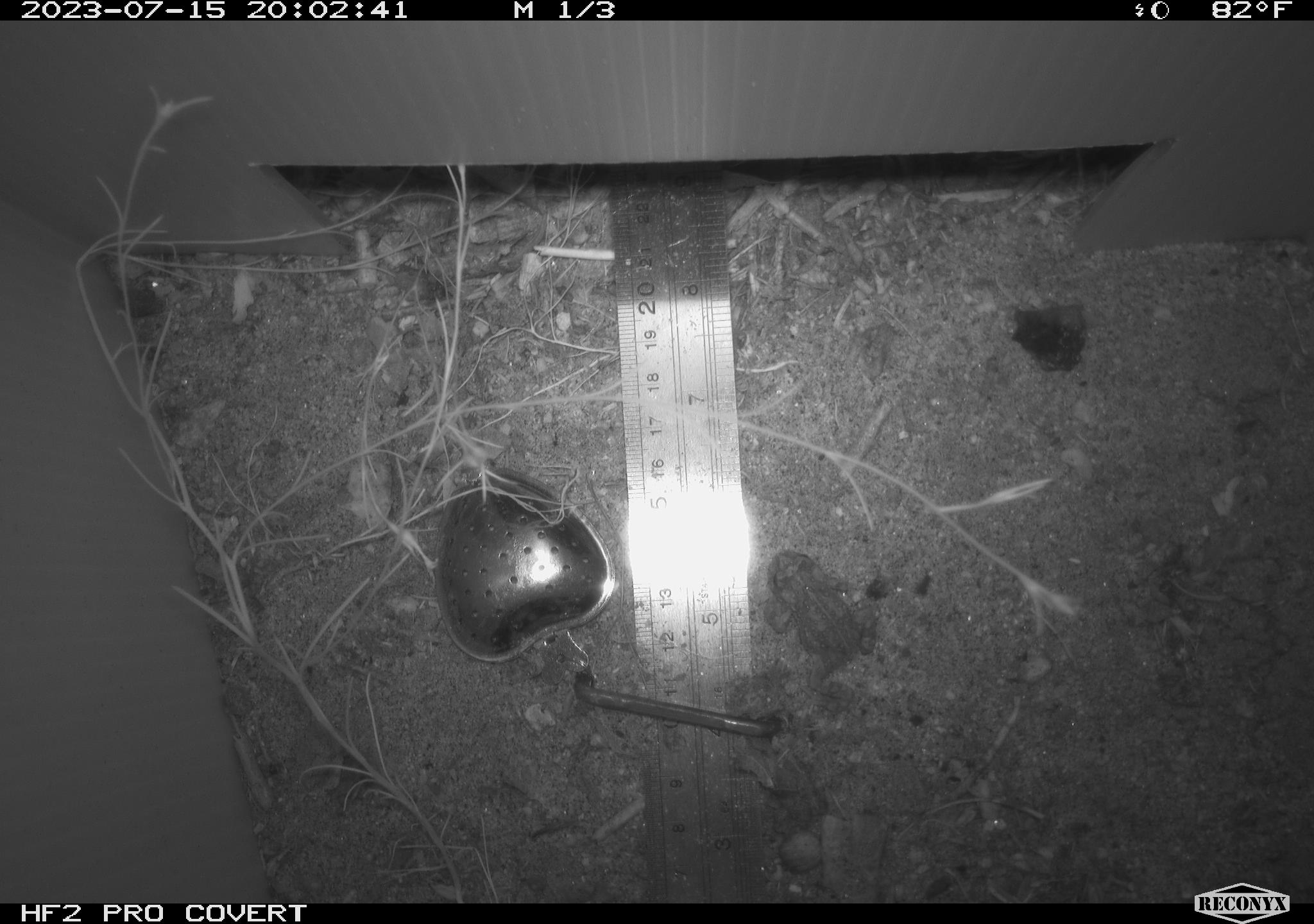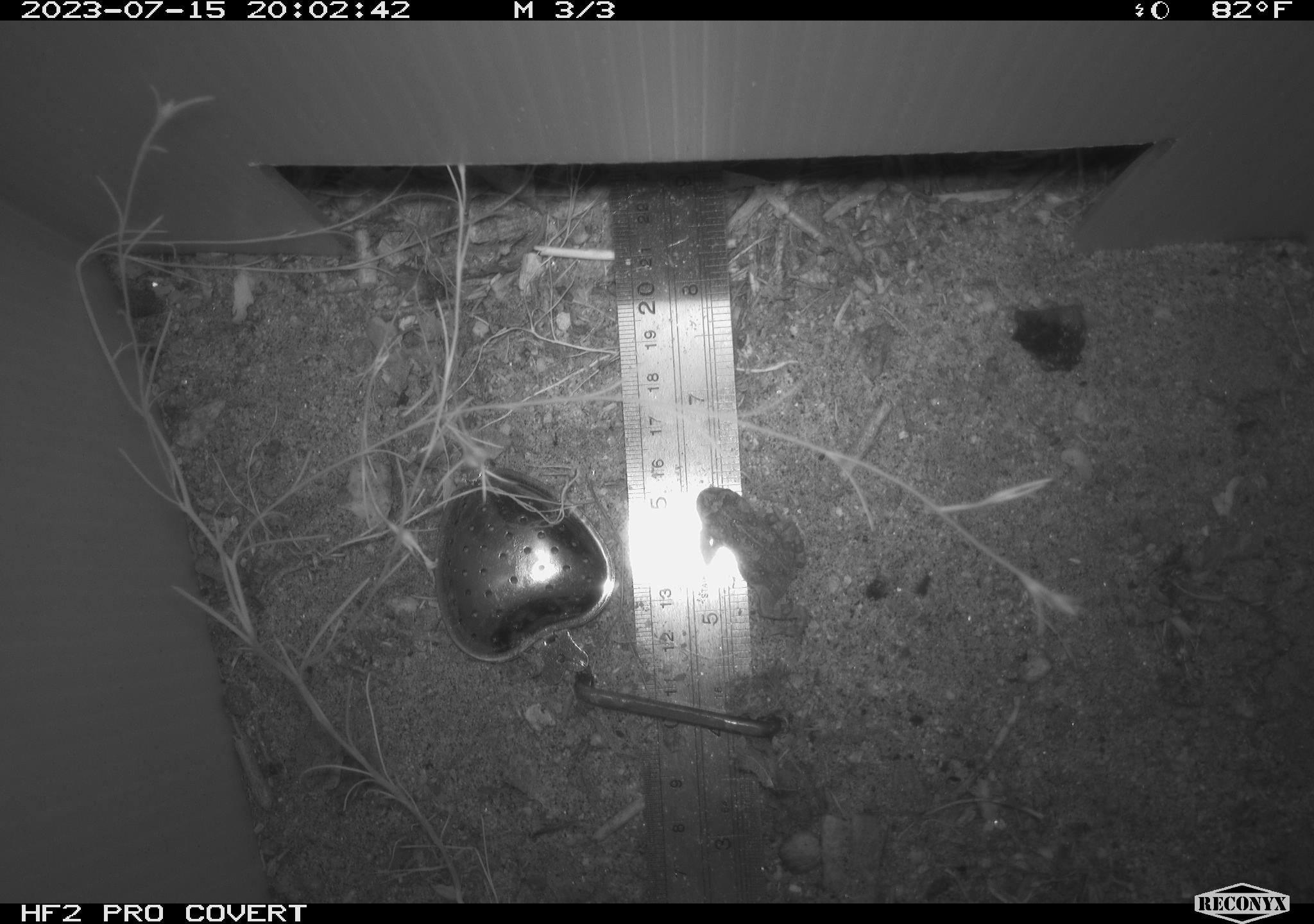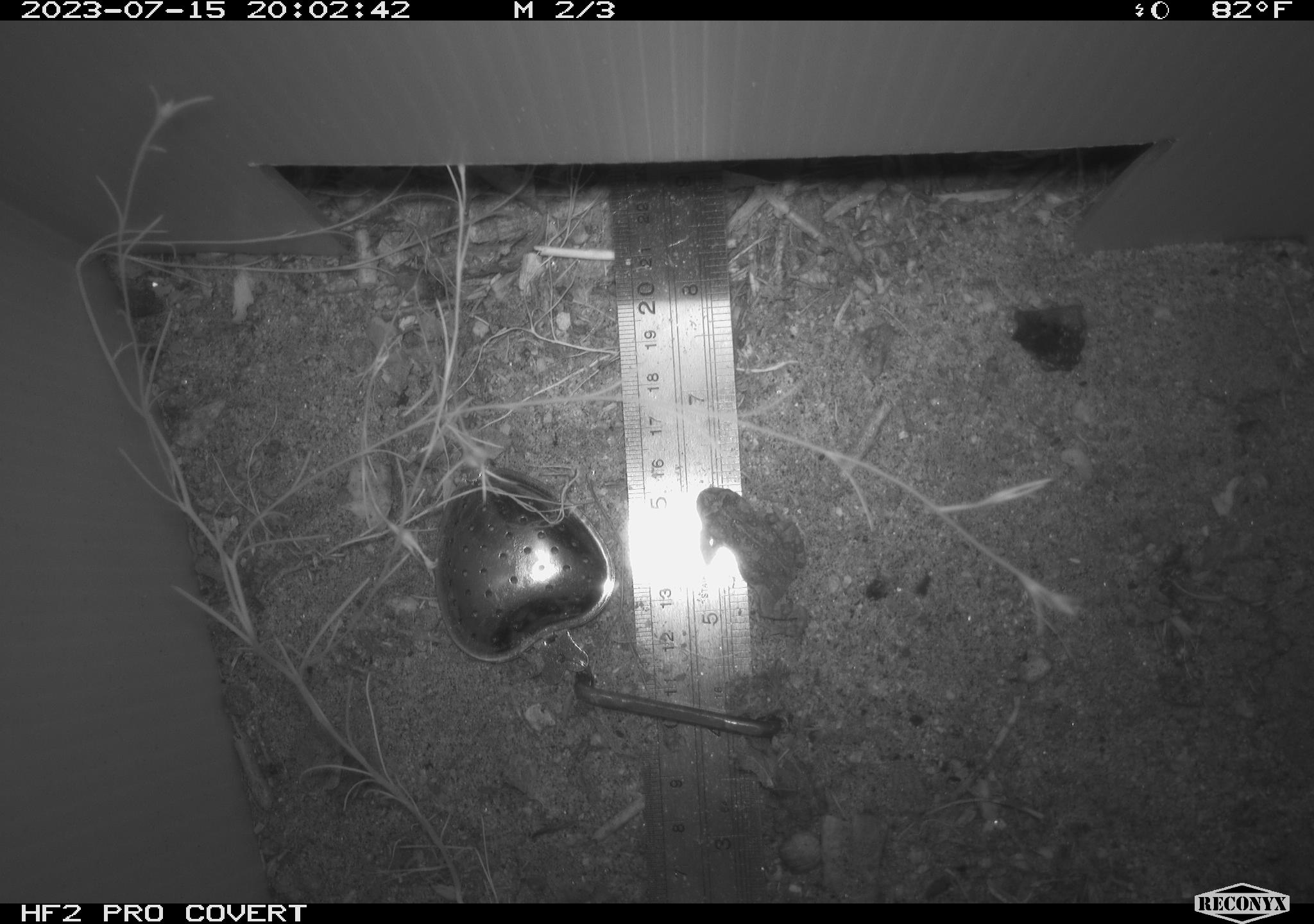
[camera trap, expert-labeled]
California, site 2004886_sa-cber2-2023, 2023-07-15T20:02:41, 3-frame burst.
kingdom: Animalia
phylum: Chordata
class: Amphibia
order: Anura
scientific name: Anura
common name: frogs